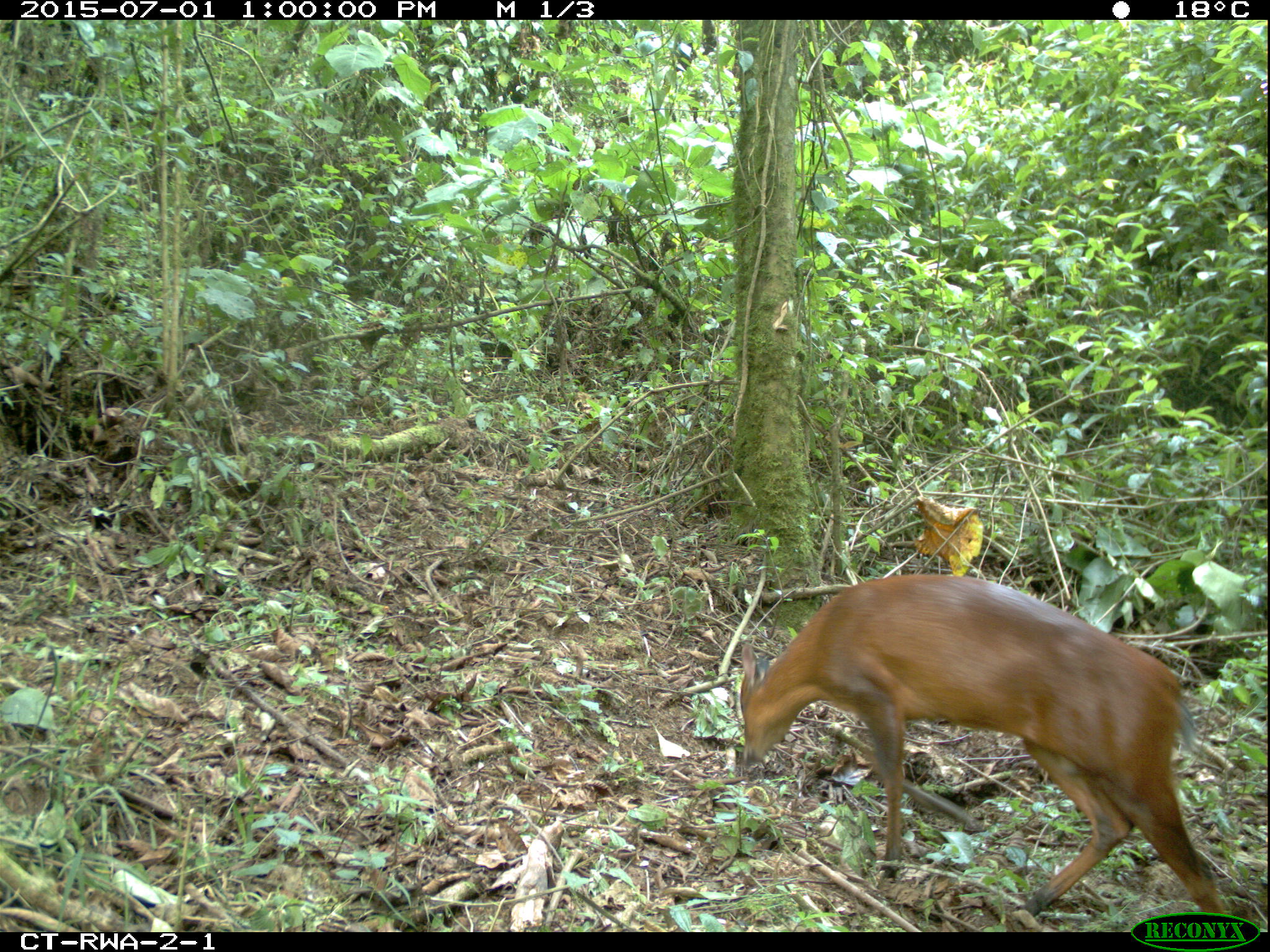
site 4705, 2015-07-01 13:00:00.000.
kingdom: Animalia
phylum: Chordata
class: Mammalia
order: Artiodactyla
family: Bovidae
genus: Cephalophus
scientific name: Cephalophus nigrifrons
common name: black-fronted duiker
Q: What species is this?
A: Cephalophus nigrifrons (black-fronted duiker).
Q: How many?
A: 1.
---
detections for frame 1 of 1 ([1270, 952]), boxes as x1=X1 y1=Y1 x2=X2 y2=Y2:
cephalophus nigrifrons: x1=732 y1=572 x2=1228 y2=913